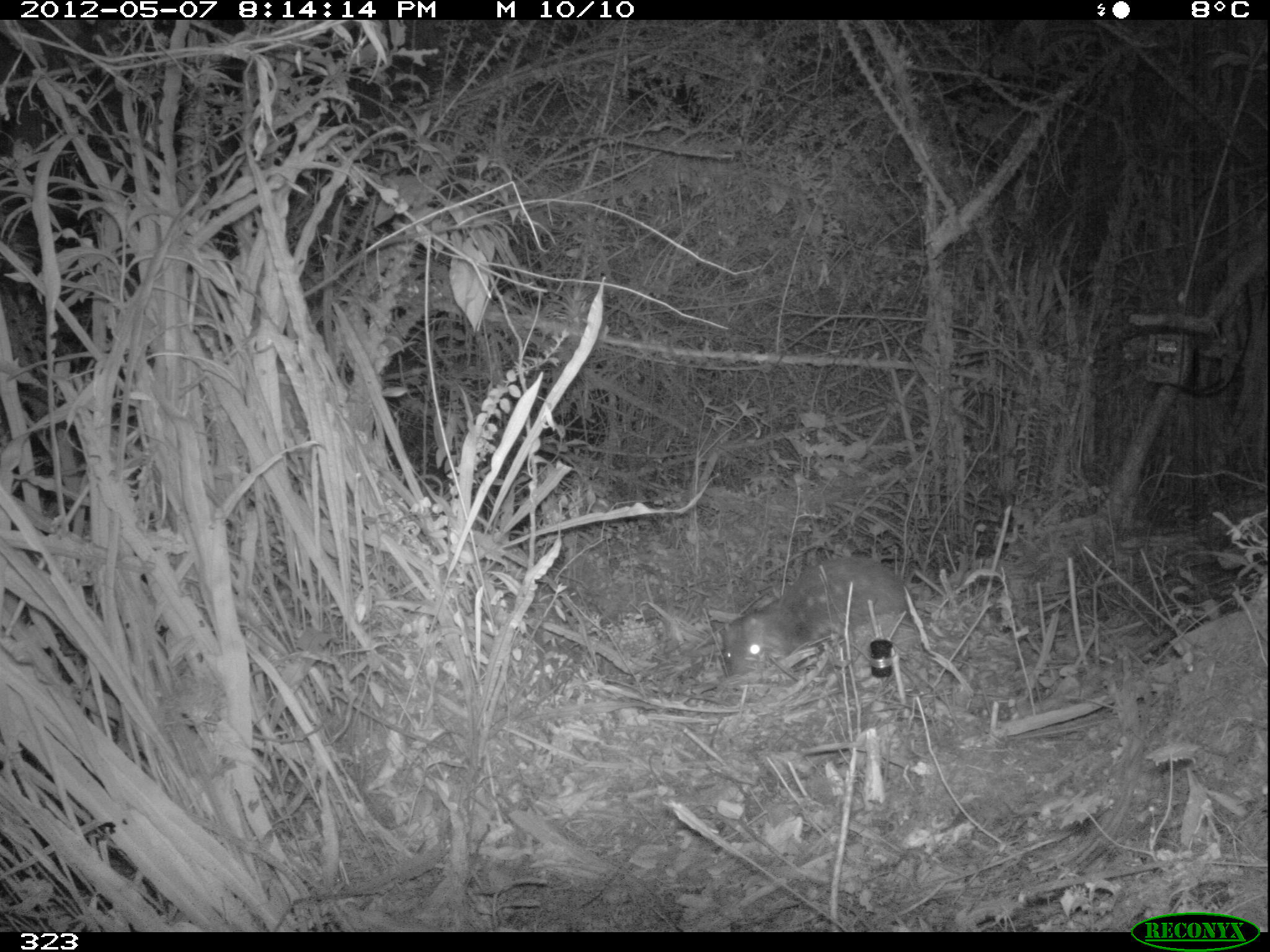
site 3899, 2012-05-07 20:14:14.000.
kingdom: Animalia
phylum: Chordata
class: Mammalia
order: Rodentia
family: Cuniculidae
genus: Cuniculus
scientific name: Cuniculus taczanowskii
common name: mountain paca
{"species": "Cuniculus taczanowskii (mountain paca)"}